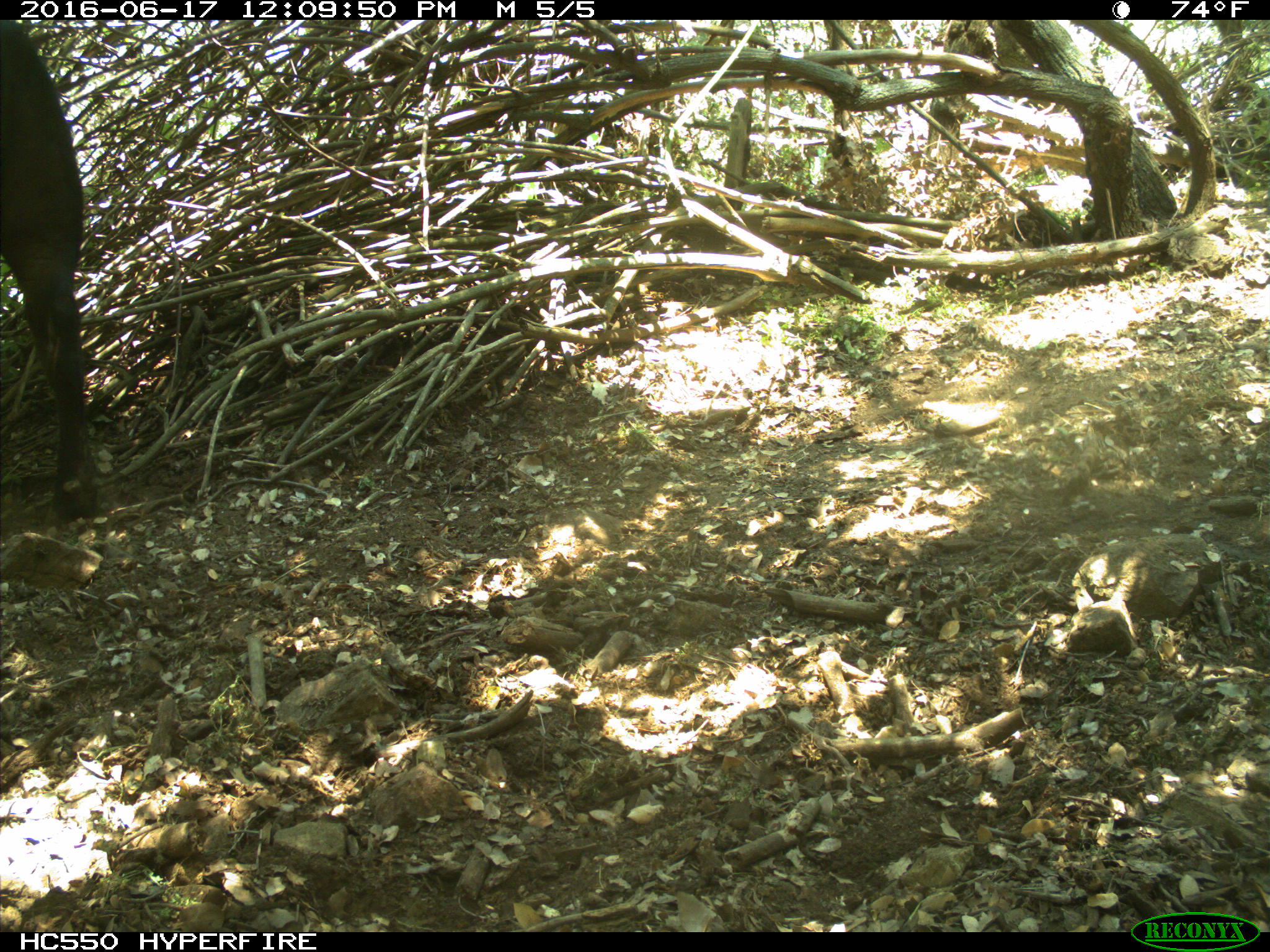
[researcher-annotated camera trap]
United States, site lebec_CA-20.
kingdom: Animalia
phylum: Chordata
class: Mammalia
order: Artiodactyla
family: Bovidae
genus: Bos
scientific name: Bos taurus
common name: domestic cow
Bos taurus (domestic cow).